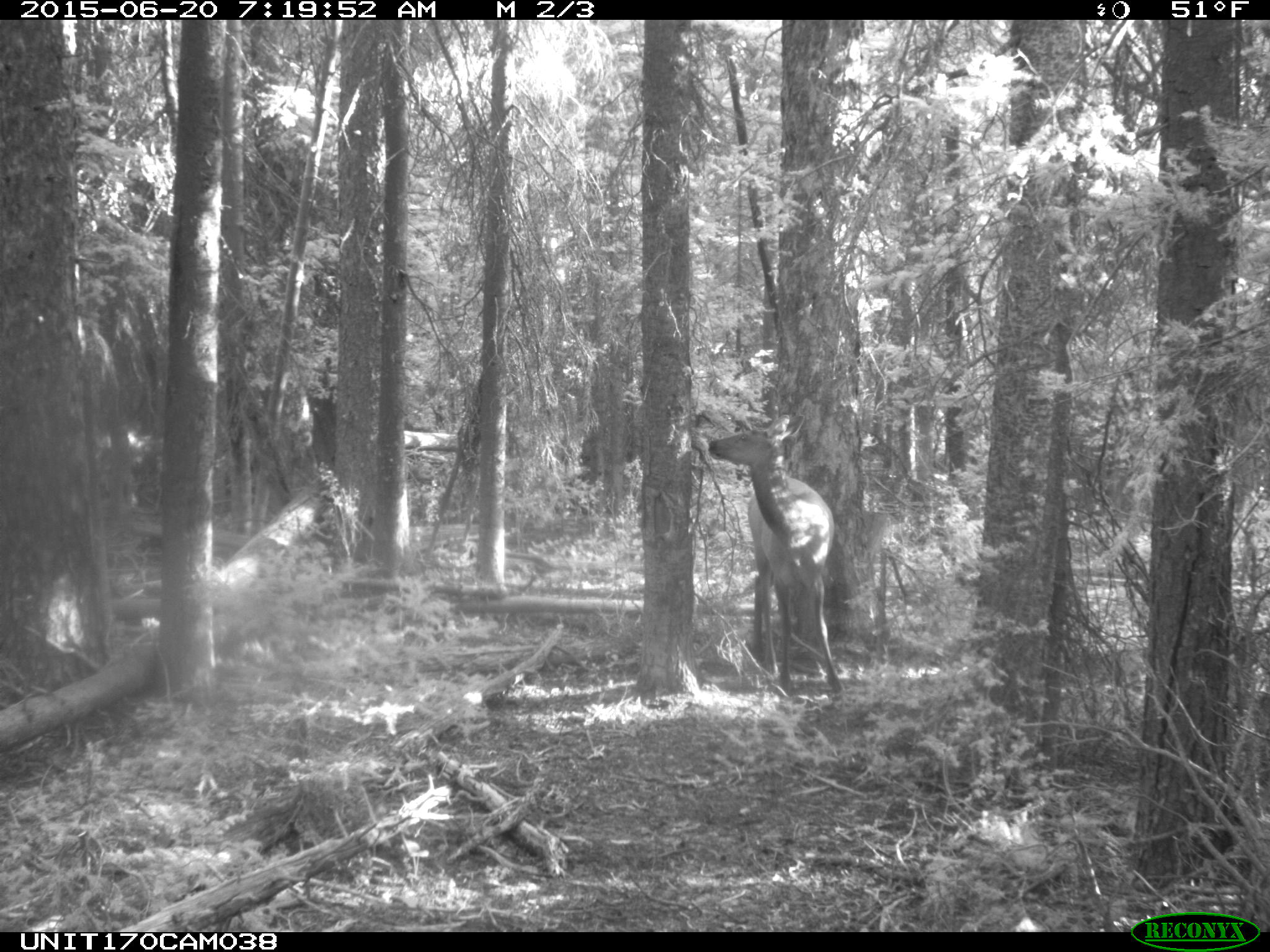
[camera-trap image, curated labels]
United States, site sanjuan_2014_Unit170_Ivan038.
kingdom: Animalia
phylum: Chordata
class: Mammalia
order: Artiodactyla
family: Cervidae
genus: Cervus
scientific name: Cervus elaphus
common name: red deer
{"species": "Cervus elaphus (red deer)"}